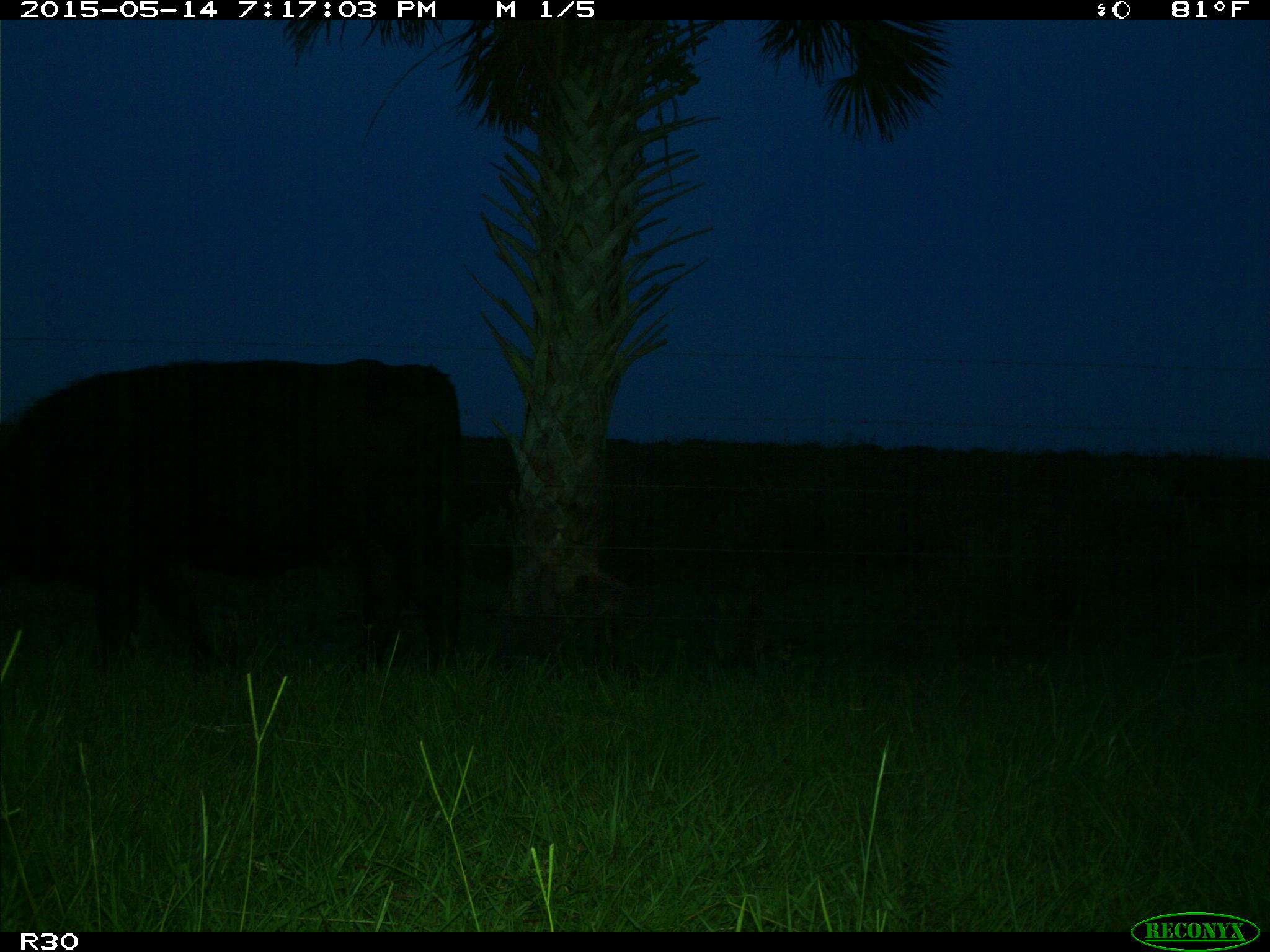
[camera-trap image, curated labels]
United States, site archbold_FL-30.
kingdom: Animalia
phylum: Chordata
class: Mammalia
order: Artiodactyla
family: Bovidae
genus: Bos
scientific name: Bos taurus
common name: domestic cow